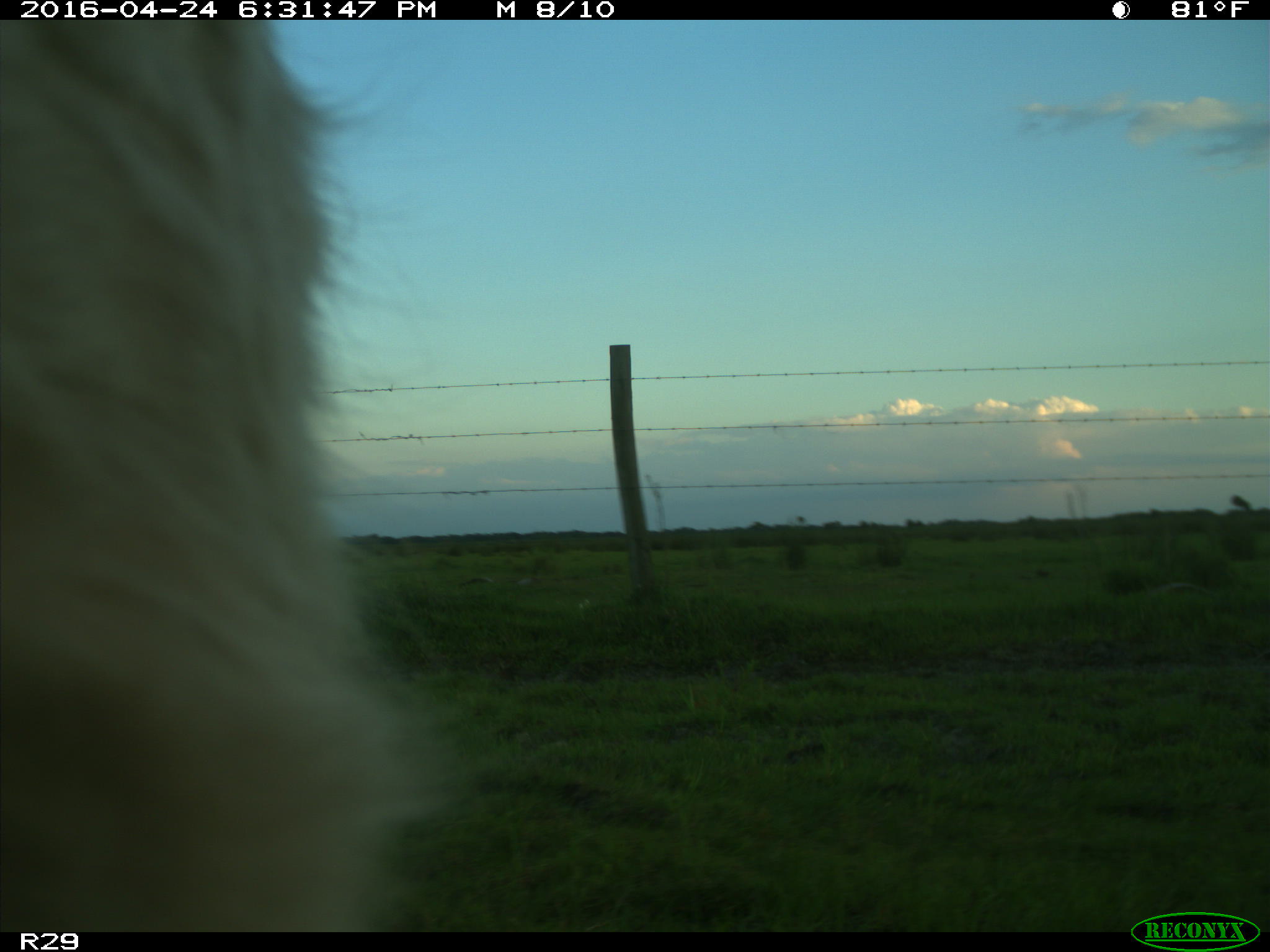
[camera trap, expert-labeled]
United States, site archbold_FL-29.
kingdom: Animalia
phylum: Chordata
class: Mammalia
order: Artiodactyla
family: Bovidae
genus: Bos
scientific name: Bos taurus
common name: domestic cow